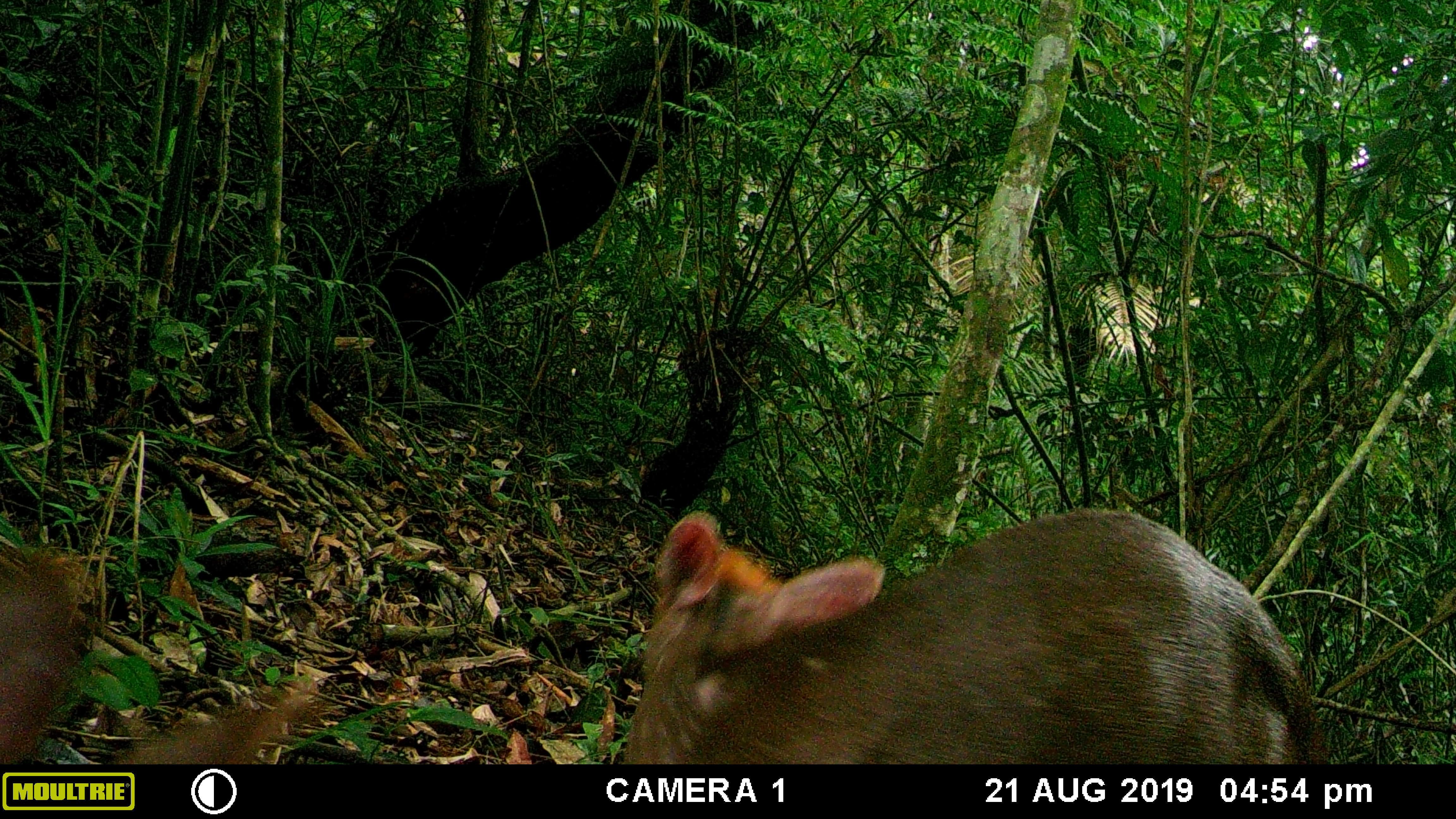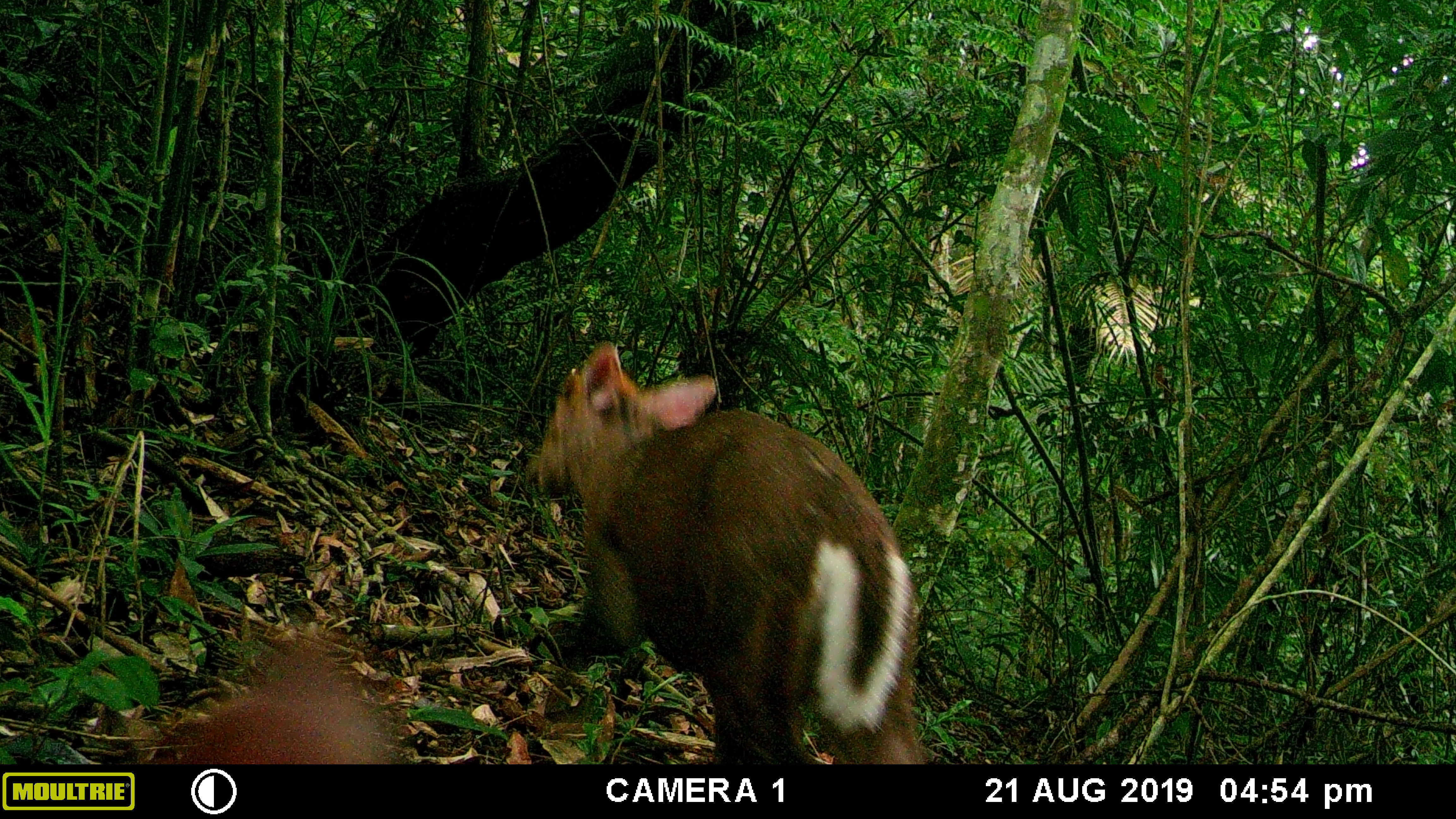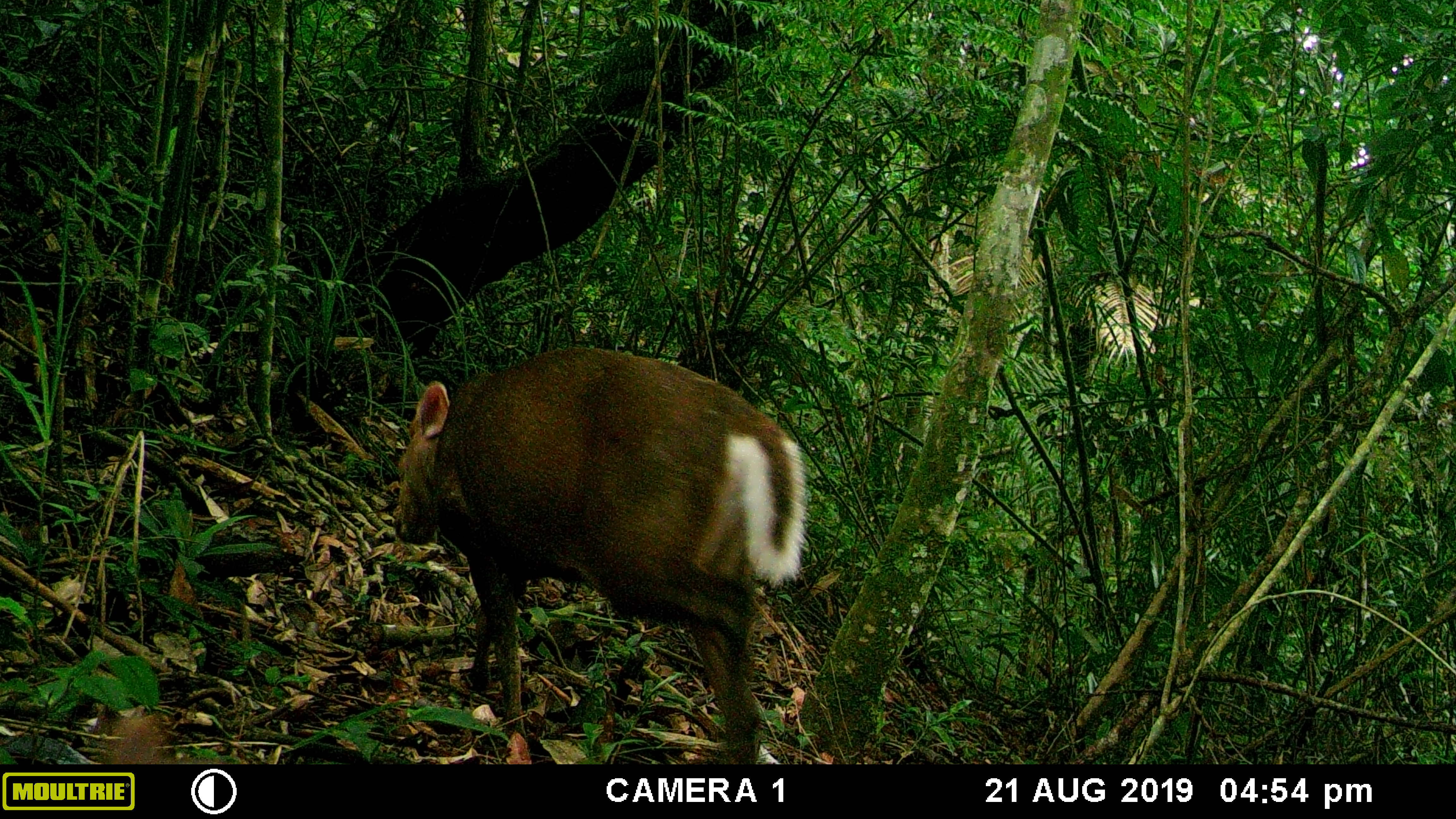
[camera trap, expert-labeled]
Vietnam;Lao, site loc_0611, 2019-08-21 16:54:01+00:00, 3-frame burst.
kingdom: Animalia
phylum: Chordata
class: Mammalia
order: Artiodactyla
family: Cervidae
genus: Muntiacus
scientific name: Muntiacus rooseveltorum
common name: roosevelt's muntjac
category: roosevelts muntjac group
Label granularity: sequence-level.